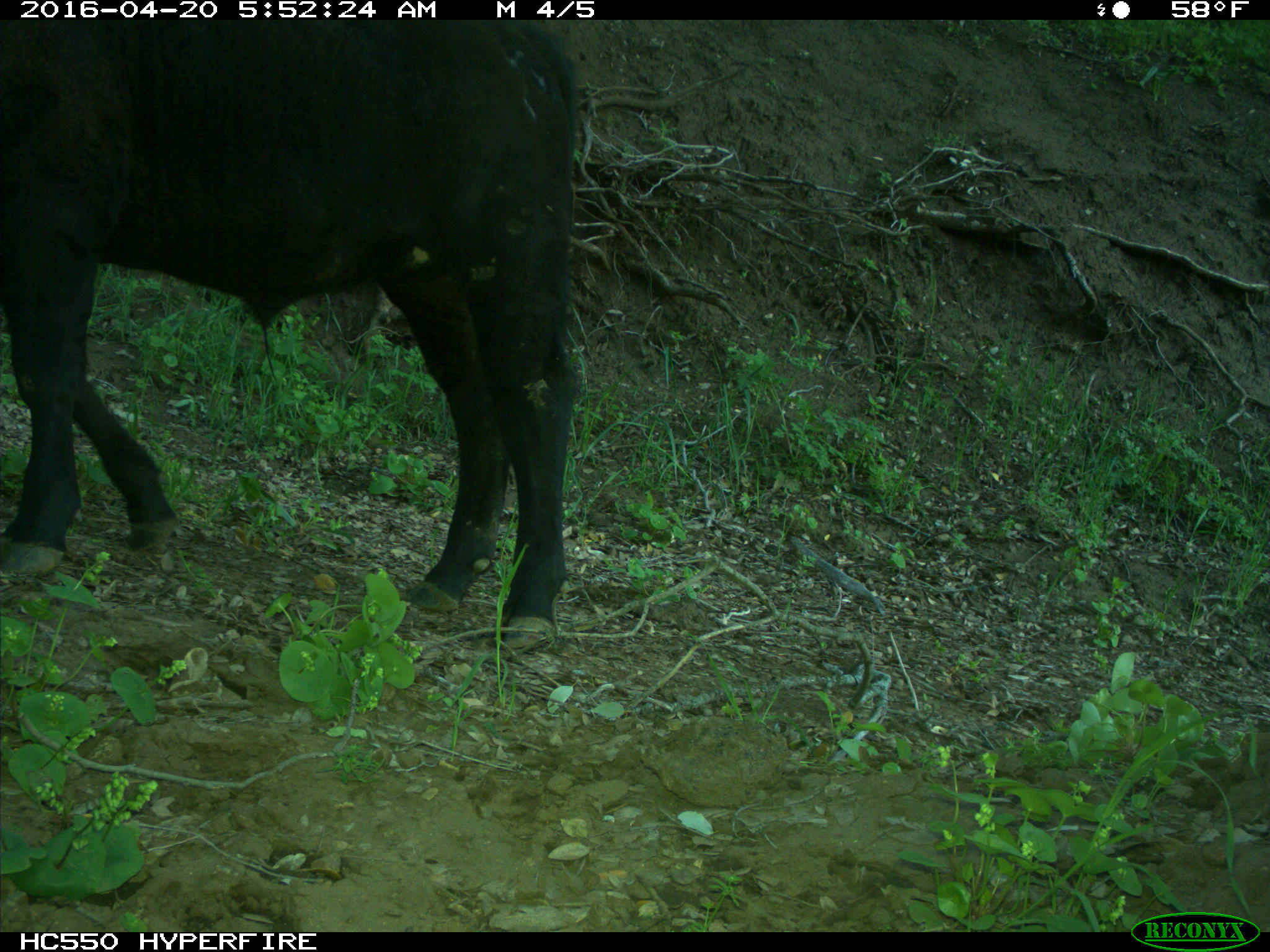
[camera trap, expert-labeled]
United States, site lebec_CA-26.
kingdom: Animalia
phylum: Chordata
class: Mammalia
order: Artiodactyla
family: Bovidae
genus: Bos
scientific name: Bos taurus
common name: domestic cow